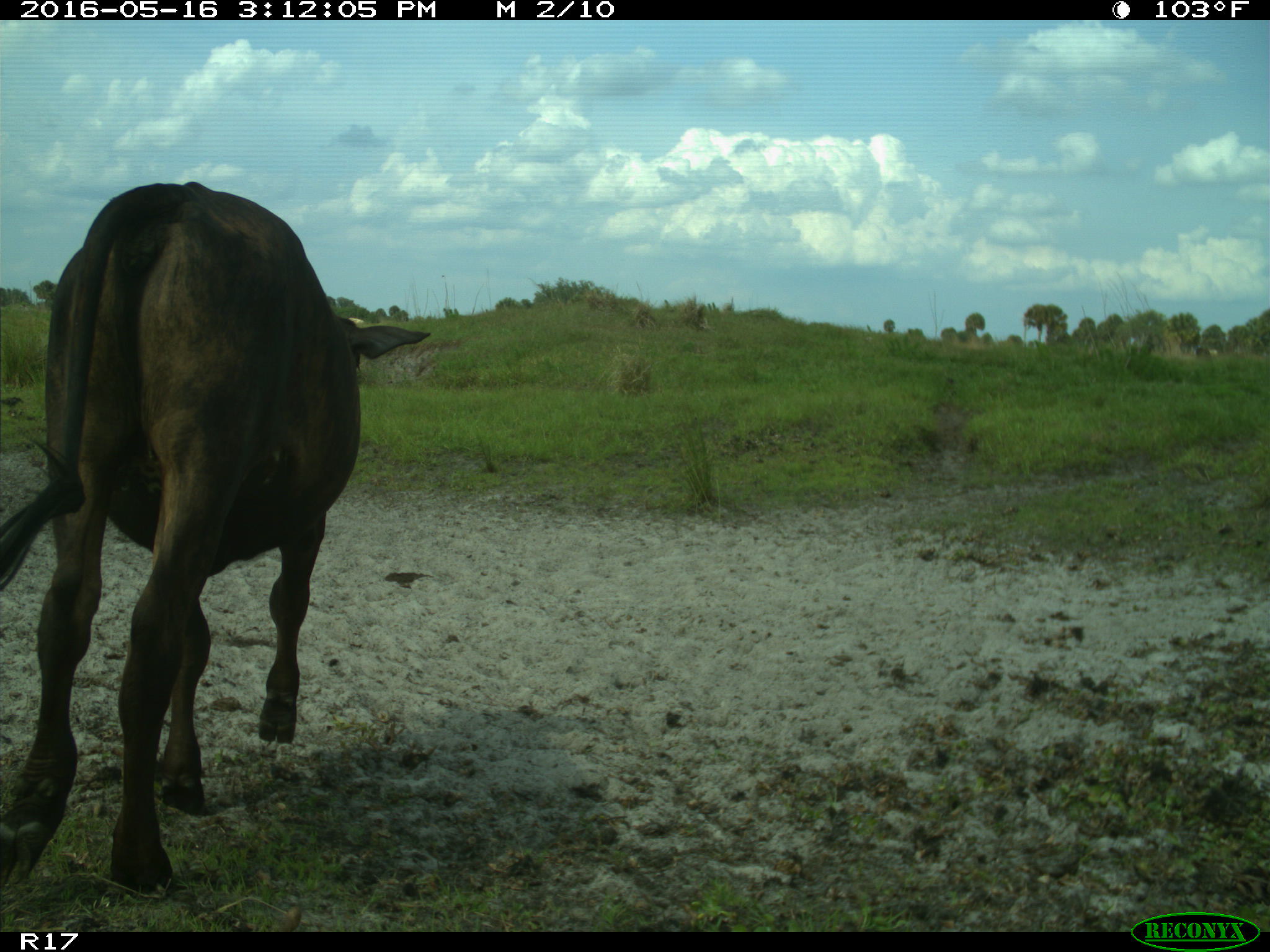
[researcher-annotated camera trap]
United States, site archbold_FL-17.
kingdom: Animalia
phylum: Chordata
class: Mammalia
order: Artiodactyla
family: Bovidae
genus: Bos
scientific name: Bos taurus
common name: domestic cow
Bos taurus (domestic cow).